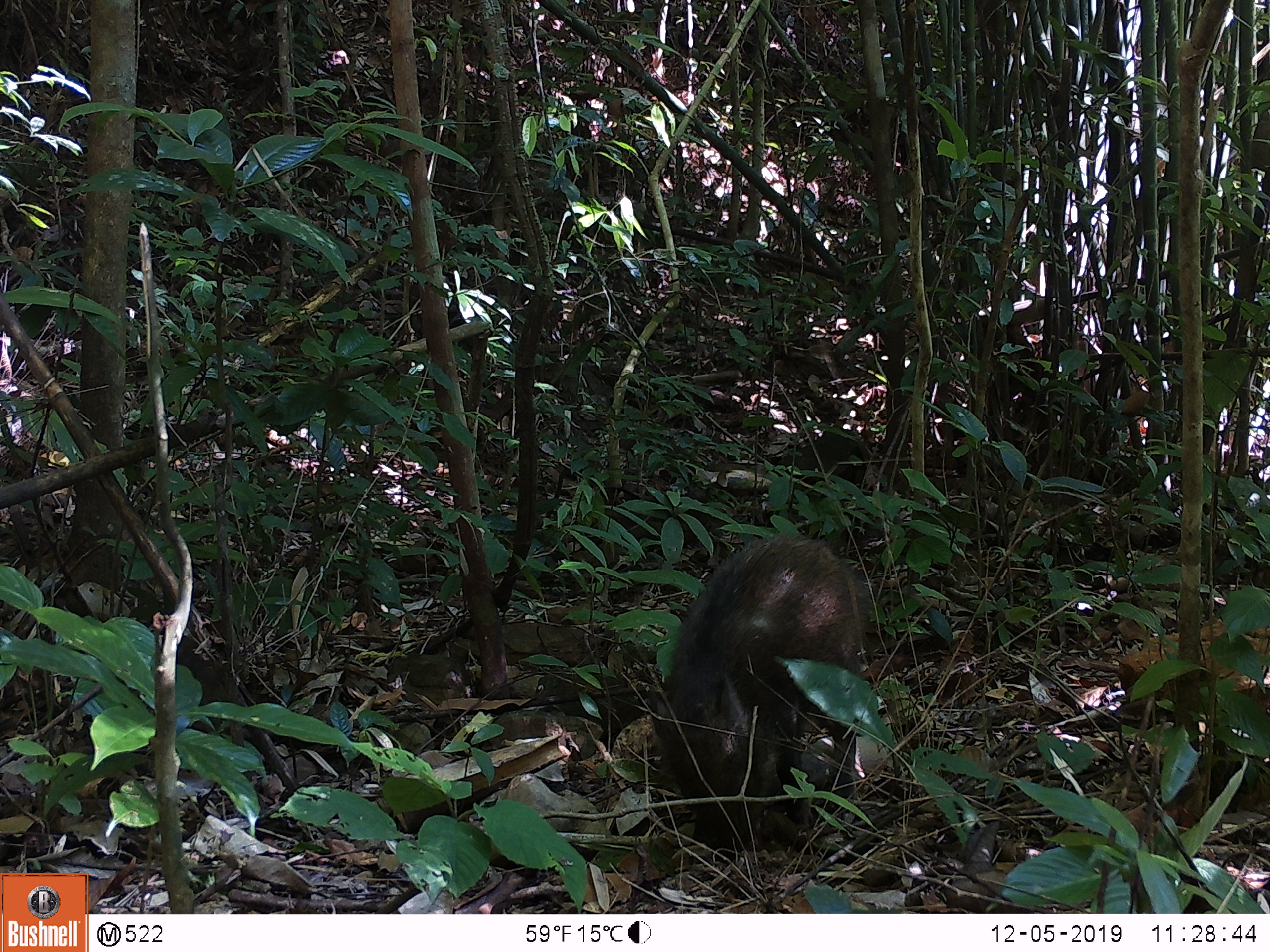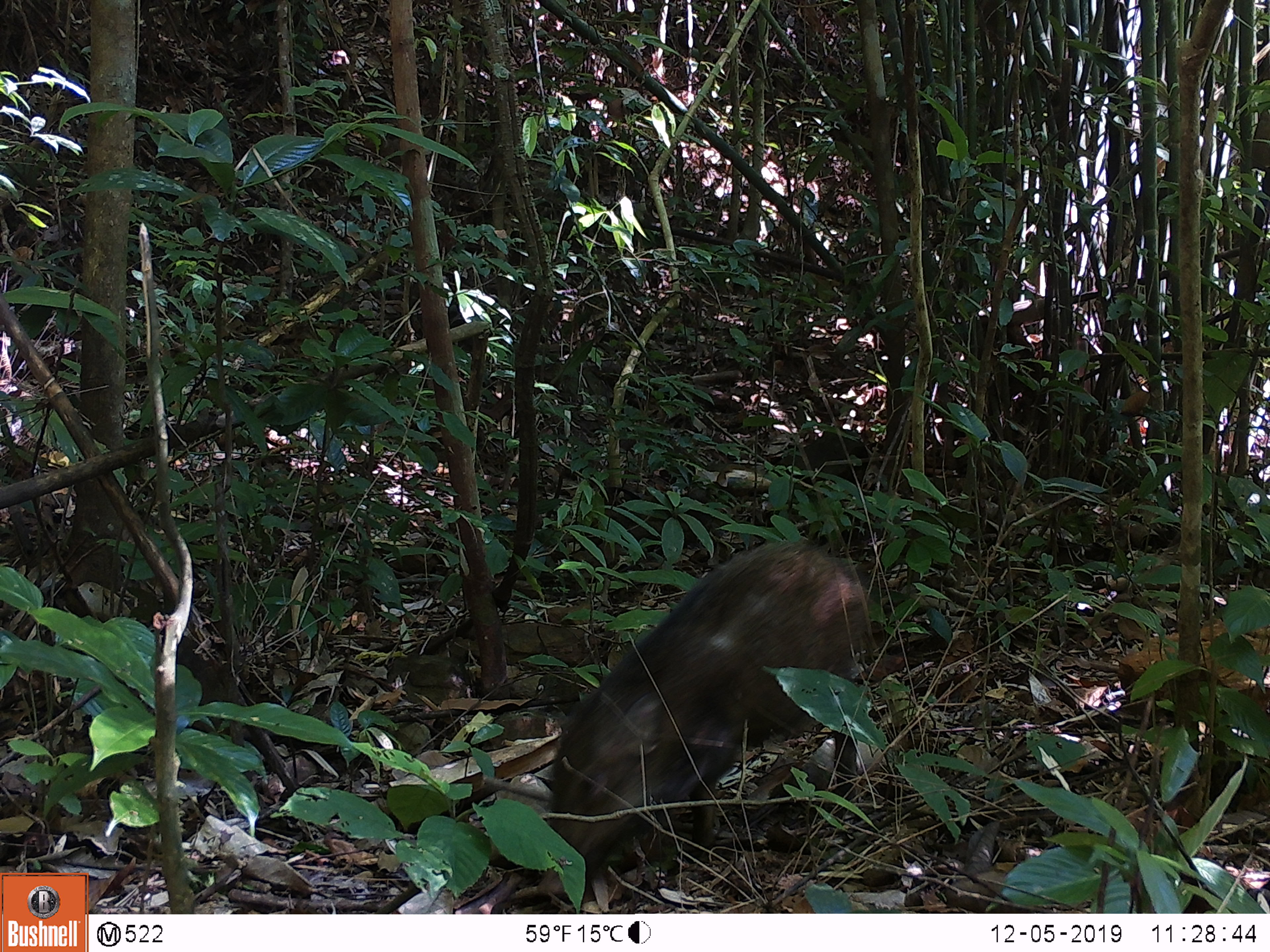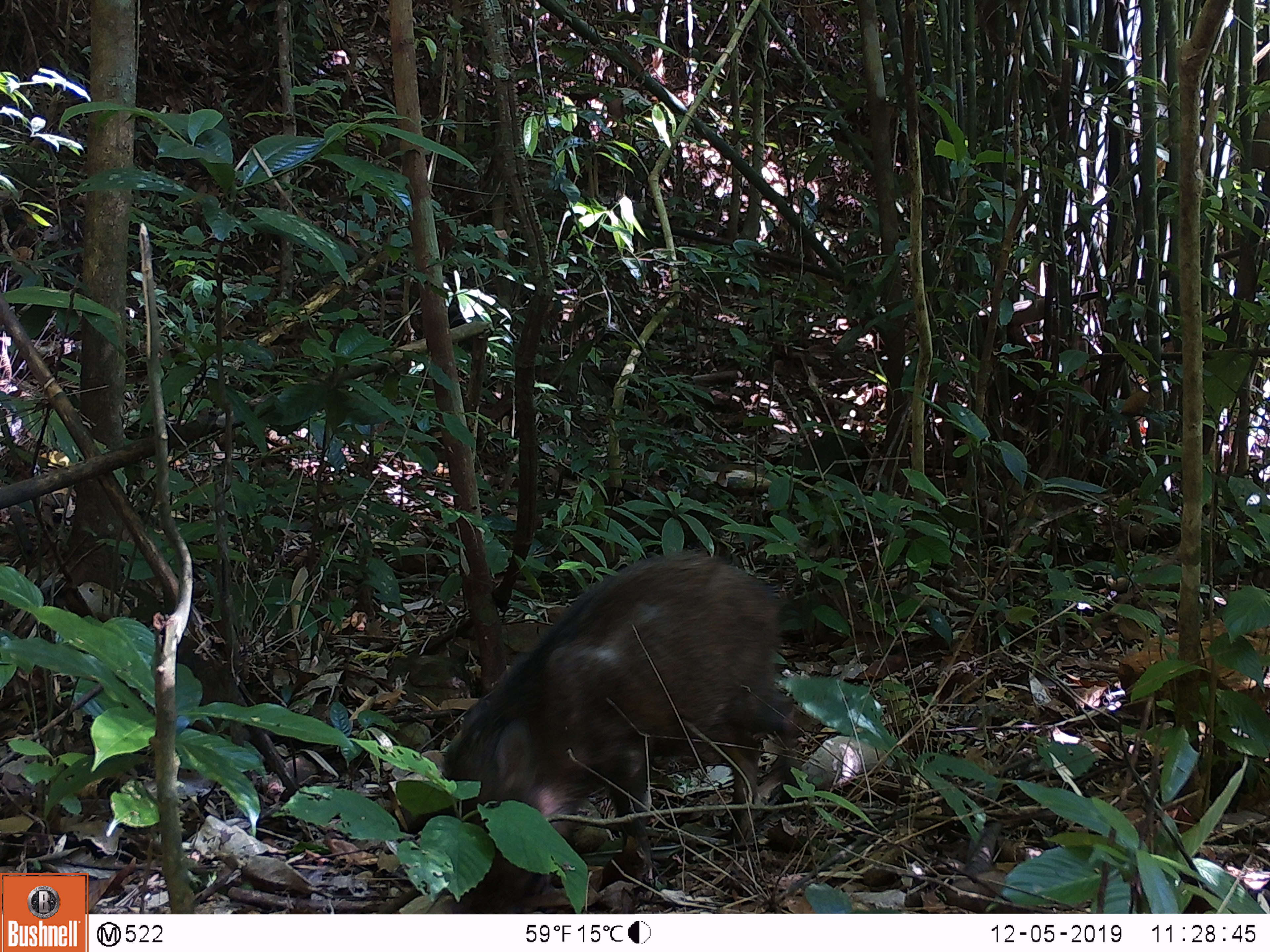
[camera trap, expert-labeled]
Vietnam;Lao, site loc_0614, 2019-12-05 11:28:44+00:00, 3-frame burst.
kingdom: Animalia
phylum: Chordata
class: Mammalia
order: Artiodactyla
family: Suidae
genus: Sus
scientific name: Sus scrofa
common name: eurasian wild pig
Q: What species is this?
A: Eurasian wild pig (Sus scrofa).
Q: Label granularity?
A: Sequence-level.